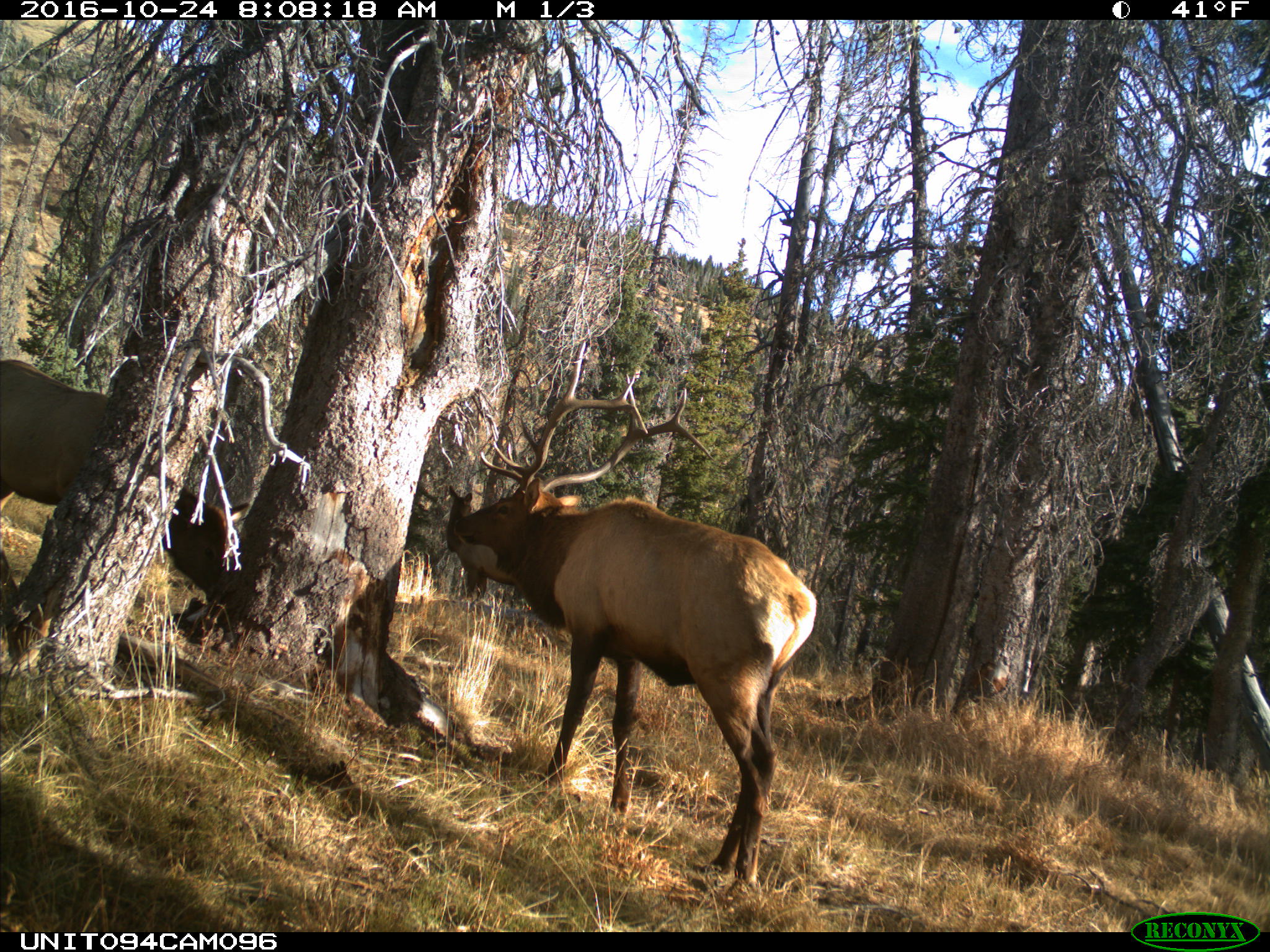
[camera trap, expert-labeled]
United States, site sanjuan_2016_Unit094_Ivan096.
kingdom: Animalia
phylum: Chordata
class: Mammalia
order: Artiodactyla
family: Cervidae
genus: Cervus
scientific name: Cervus elaphus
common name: red deer